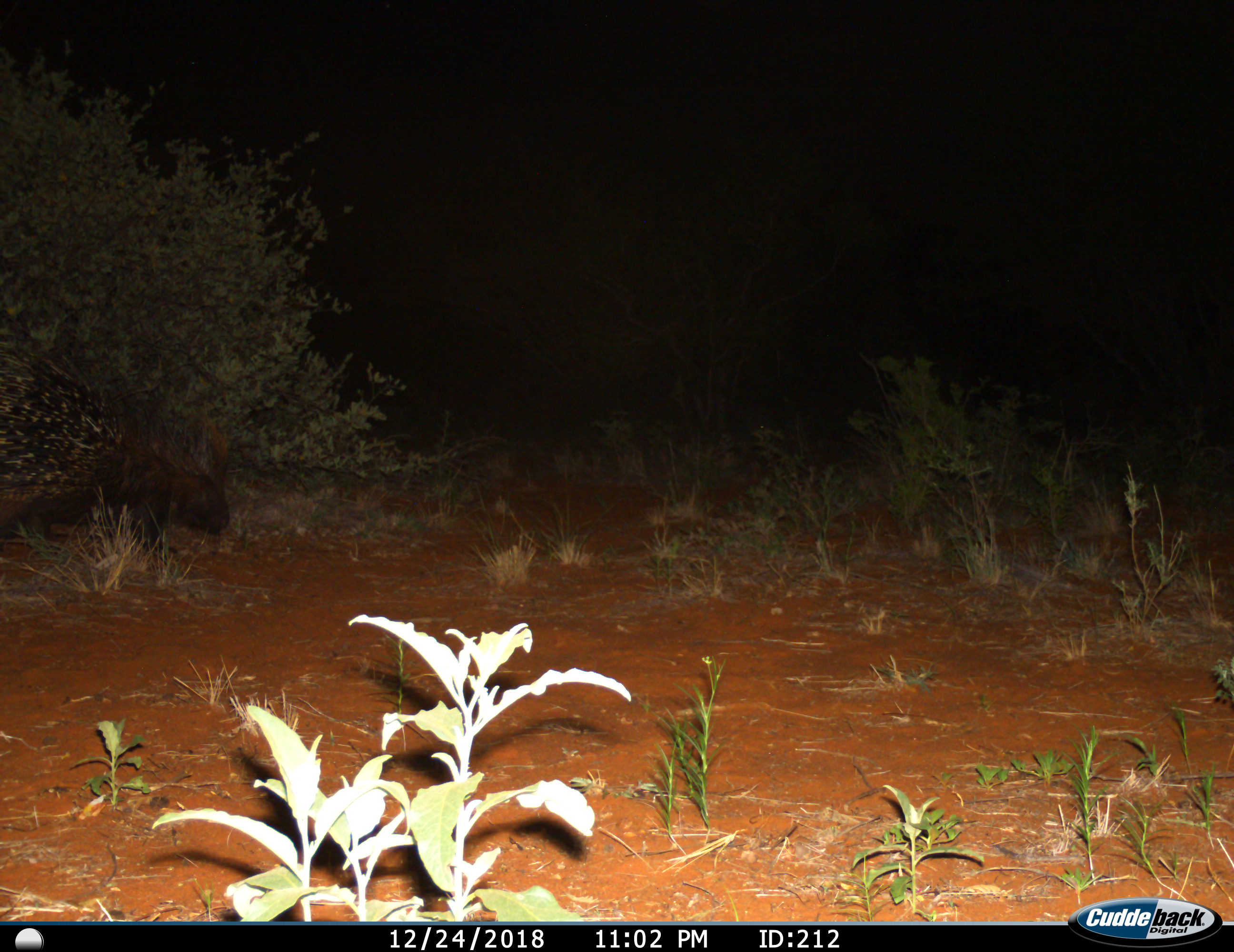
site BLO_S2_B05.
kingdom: Animalia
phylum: Chordata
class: Mammalia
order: Rodentia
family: Hystricidae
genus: Hystrix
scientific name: Hystrix cristata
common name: crested porcupine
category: porcupine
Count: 1.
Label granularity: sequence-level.